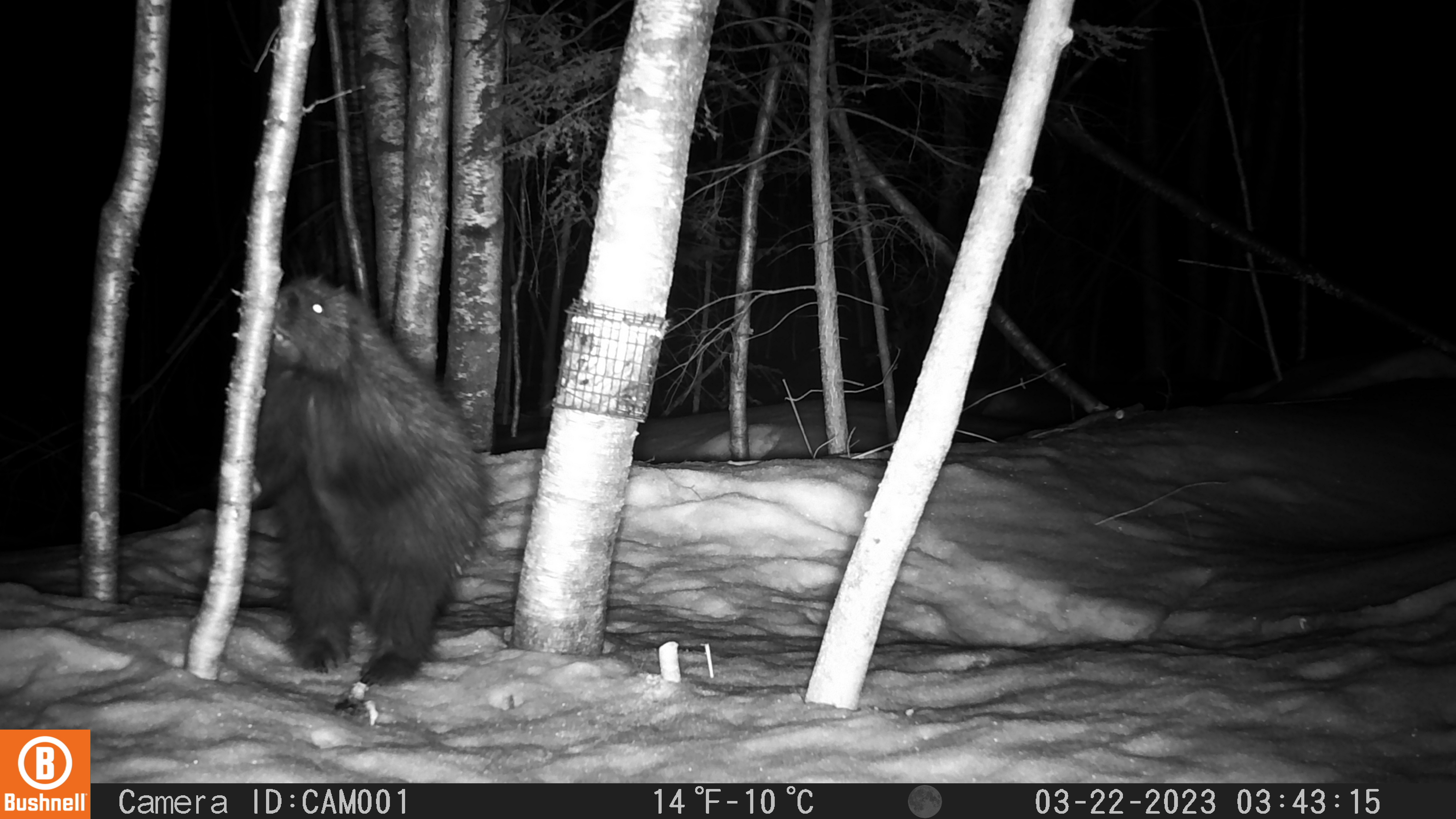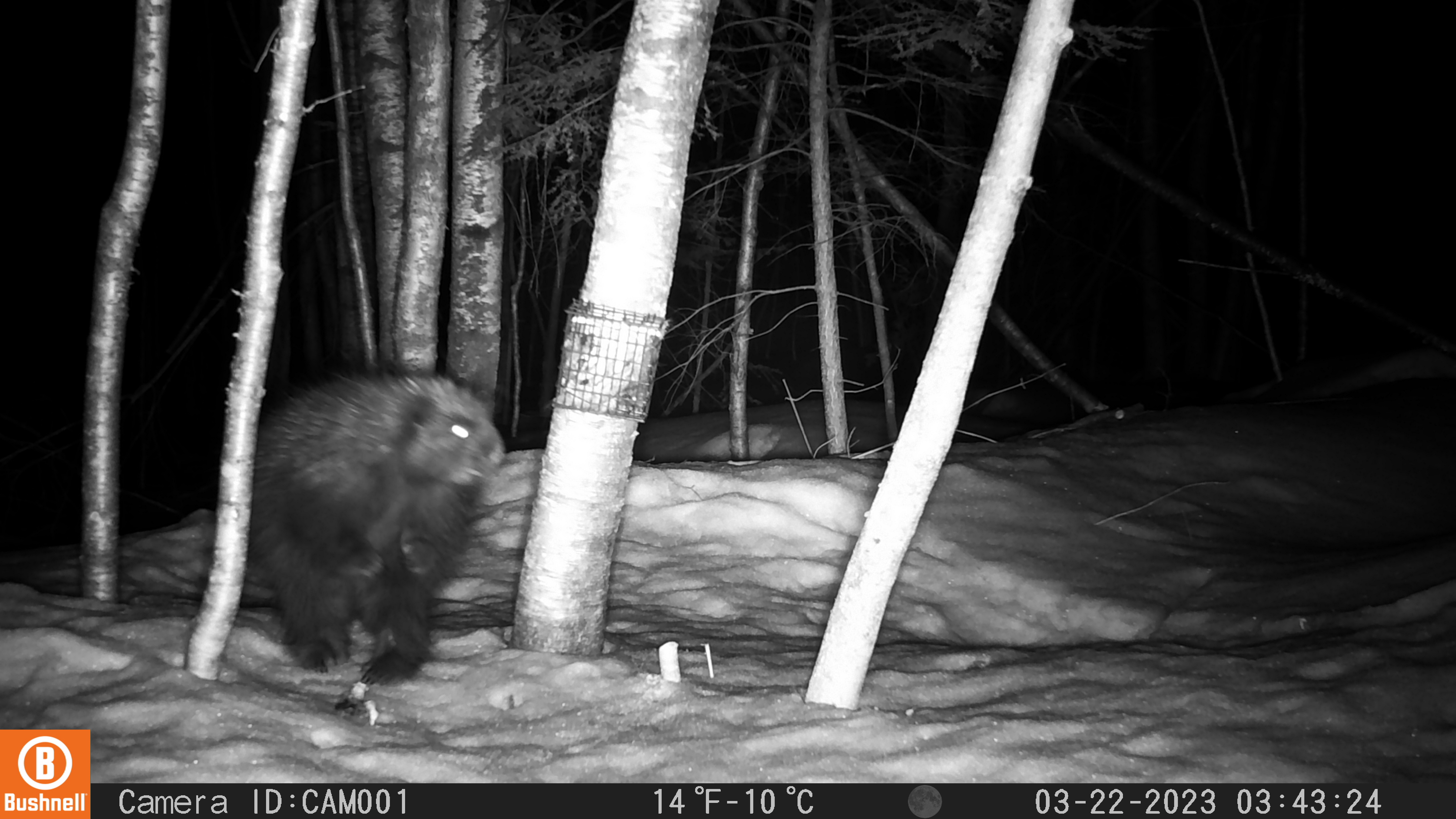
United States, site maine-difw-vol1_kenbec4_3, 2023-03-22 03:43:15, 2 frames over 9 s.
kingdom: Animalia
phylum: Chordata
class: Mammalia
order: Rodentia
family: Erethizontidae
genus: Erethizon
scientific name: Erethizon dorsatum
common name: porcupine